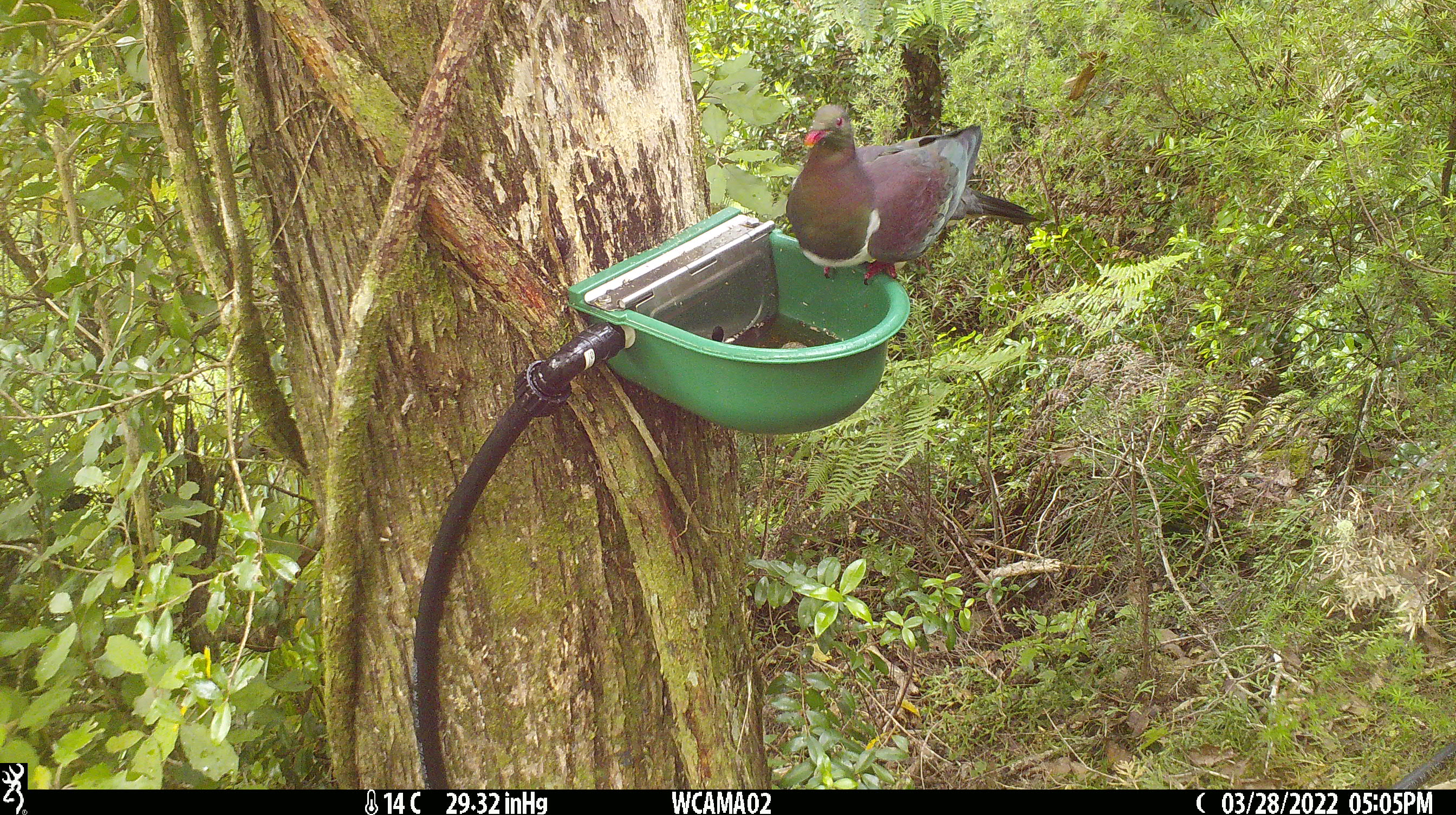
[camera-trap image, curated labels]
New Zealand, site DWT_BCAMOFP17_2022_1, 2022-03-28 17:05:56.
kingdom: Animalia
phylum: Chordata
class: Aves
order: Columbiformes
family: Columbidae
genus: Hemiphaga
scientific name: Hemiphaga novaeseelandiae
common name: new zealand pigeon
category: kereru